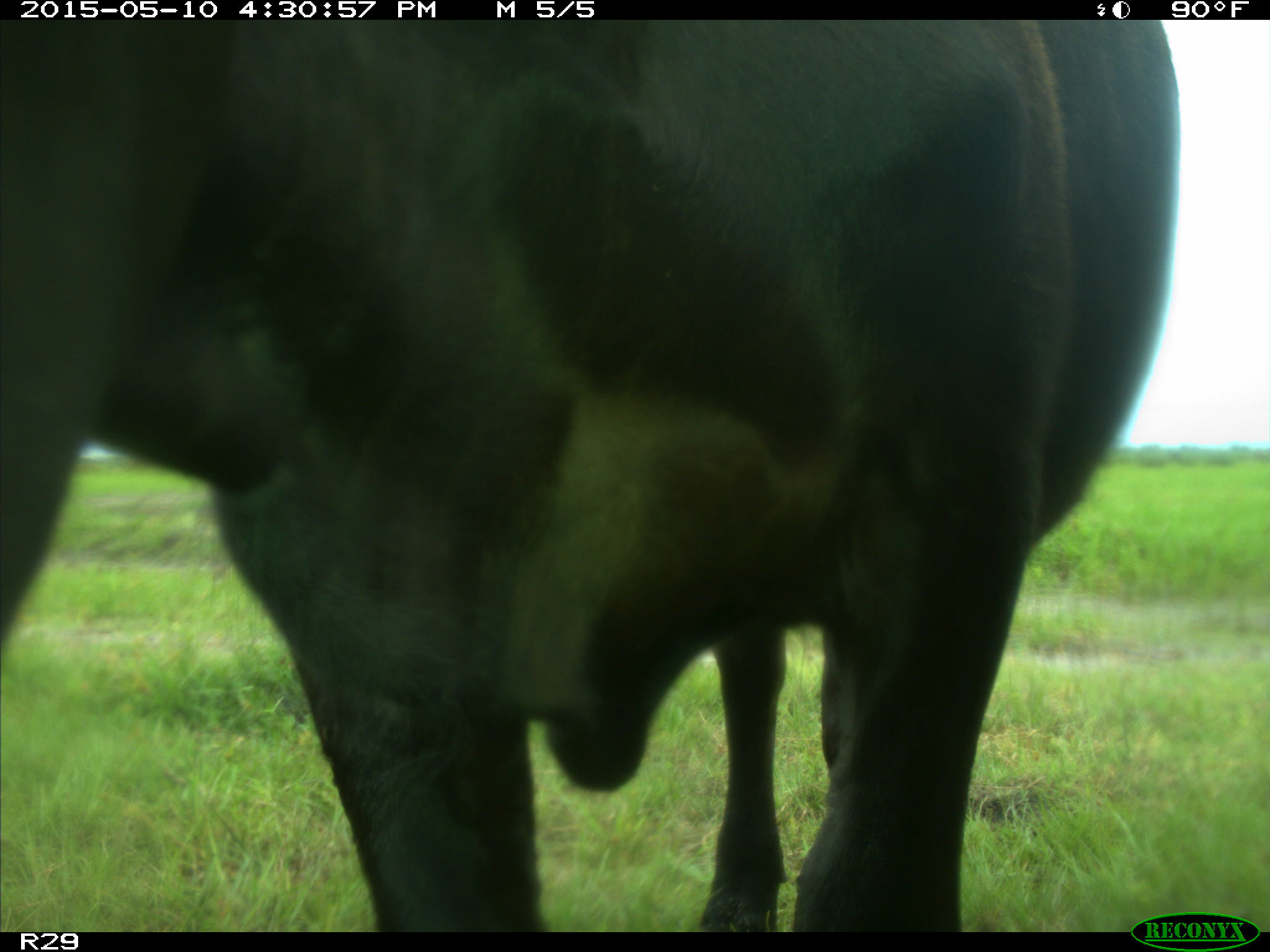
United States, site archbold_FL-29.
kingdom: Animalia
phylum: Chordata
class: Mammalia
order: Artiodactyla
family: Bovidae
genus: Bos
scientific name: Bos taurus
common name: domestic cow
Bos taurus (domestic cow).